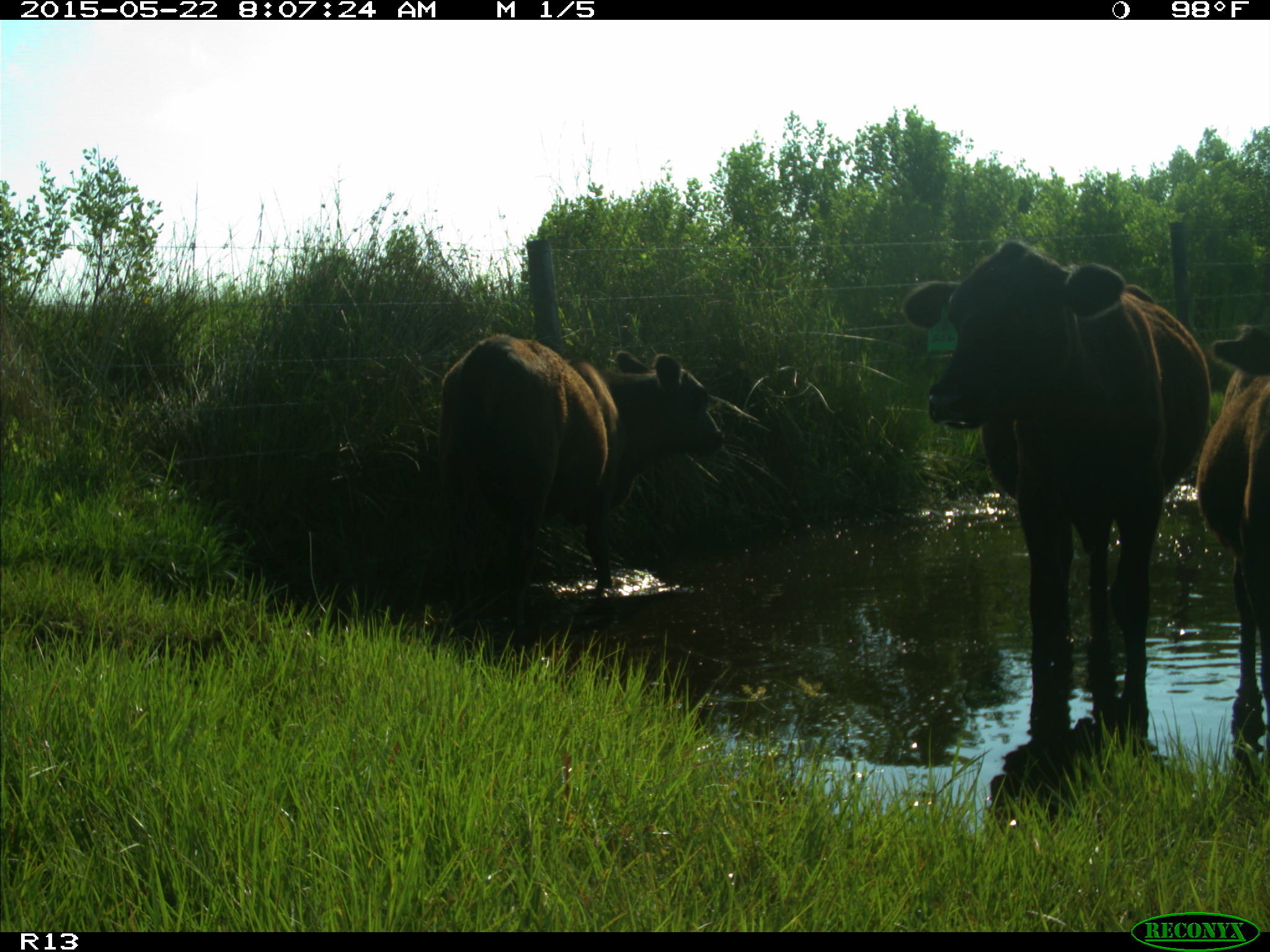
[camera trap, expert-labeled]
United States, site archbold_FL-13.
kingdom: Animalia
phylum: Chordata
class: Mammalia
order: Artiodactyla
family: Bovidae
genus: Bos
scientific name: Bos taurus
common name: domestic cow